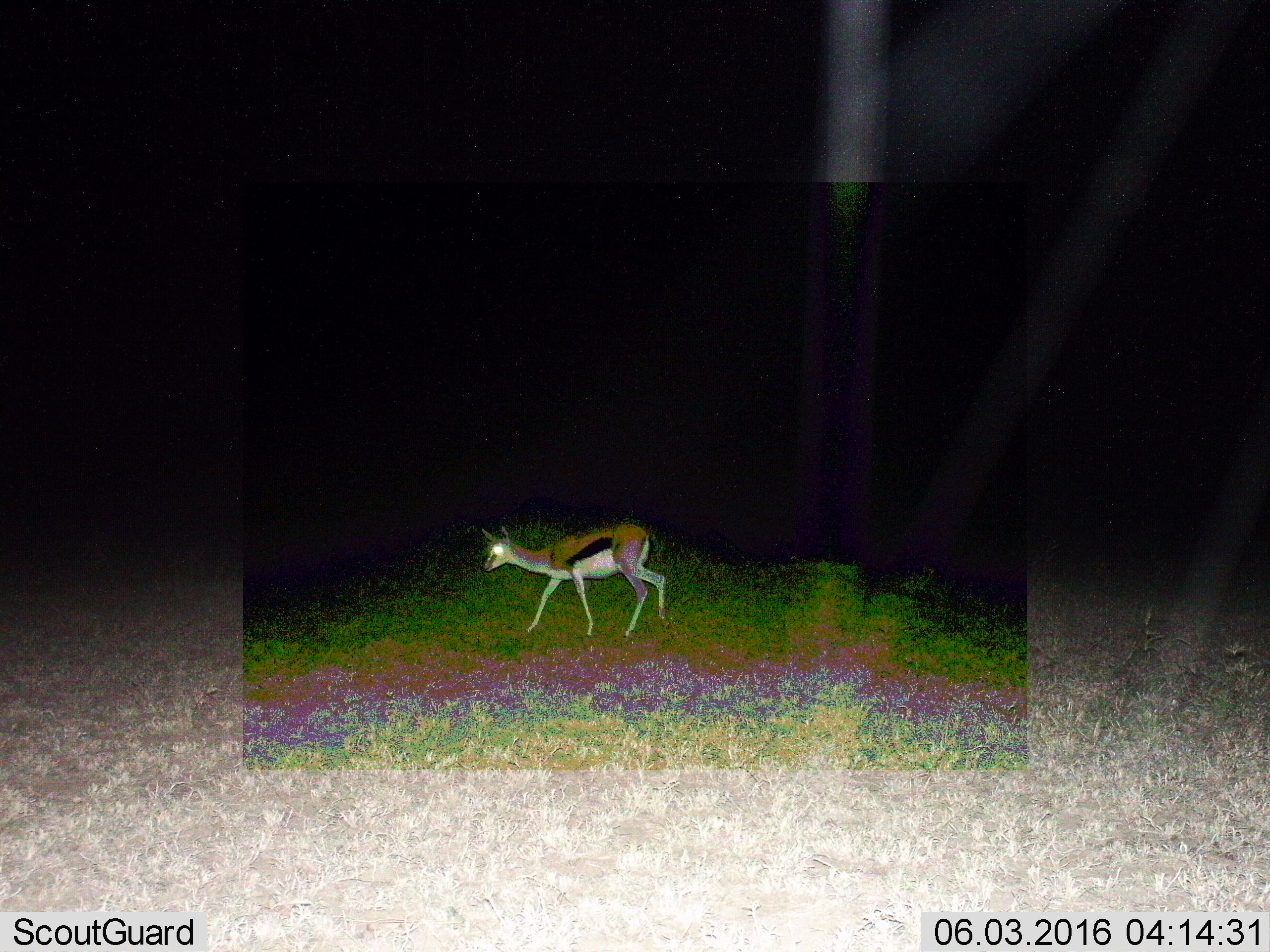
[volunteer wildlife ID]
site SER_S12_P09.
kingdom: Animalia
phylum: Chordata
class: Mammalia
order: Artiodactyla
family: Bovidae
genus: Eudorcas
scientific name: Eudorcas thomsonii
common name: thomson's gazelle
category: gazellethomsons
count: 1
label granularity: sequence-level